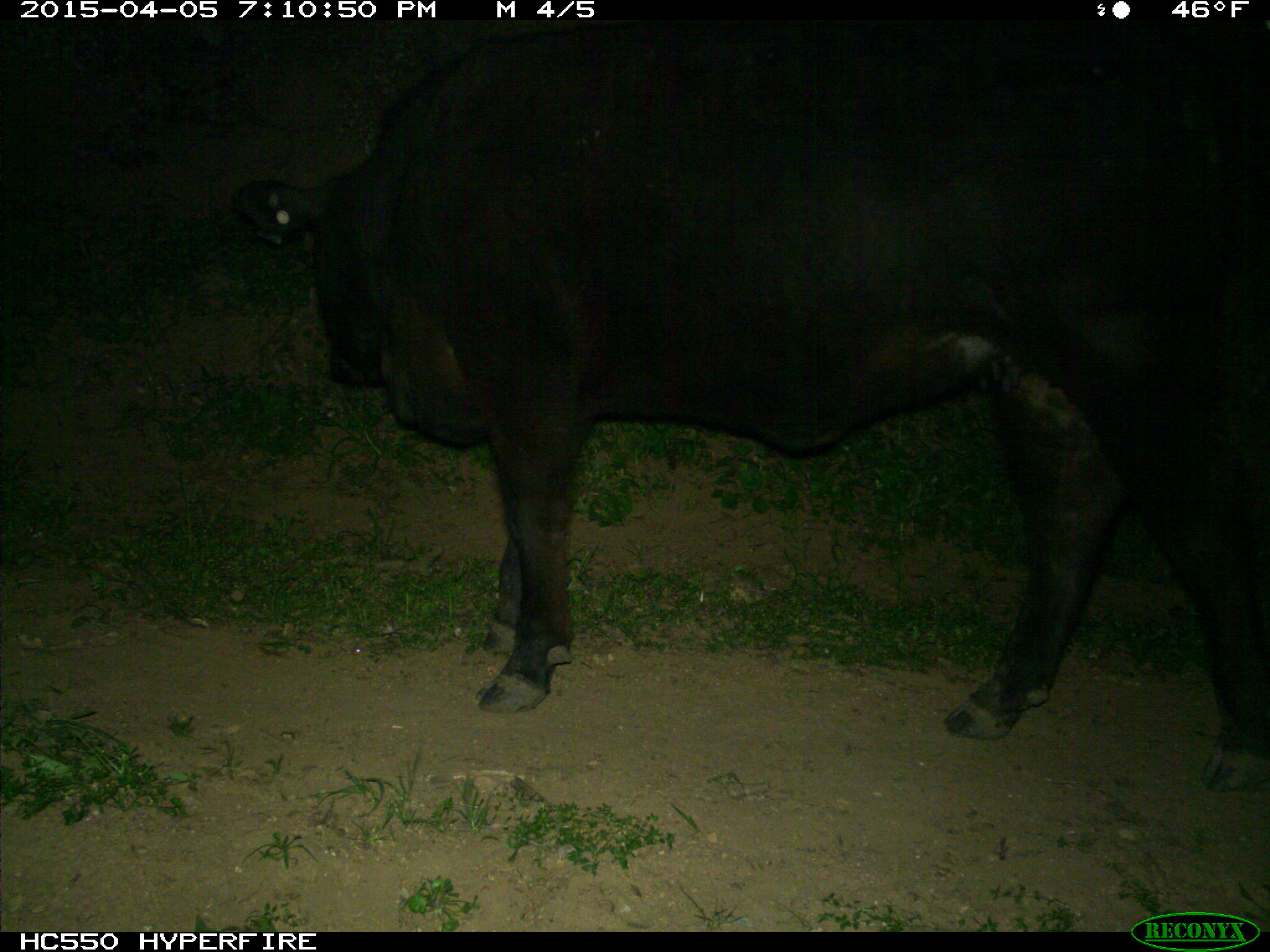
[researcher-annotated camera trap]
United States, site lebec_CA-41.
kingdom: Animalia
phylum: Chordata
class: Mammalia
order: Artiodactyla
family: Bovidae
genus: Bos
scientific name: Bos taurus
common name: domestic cow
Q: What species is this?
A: Bos taurus (domestic cow).